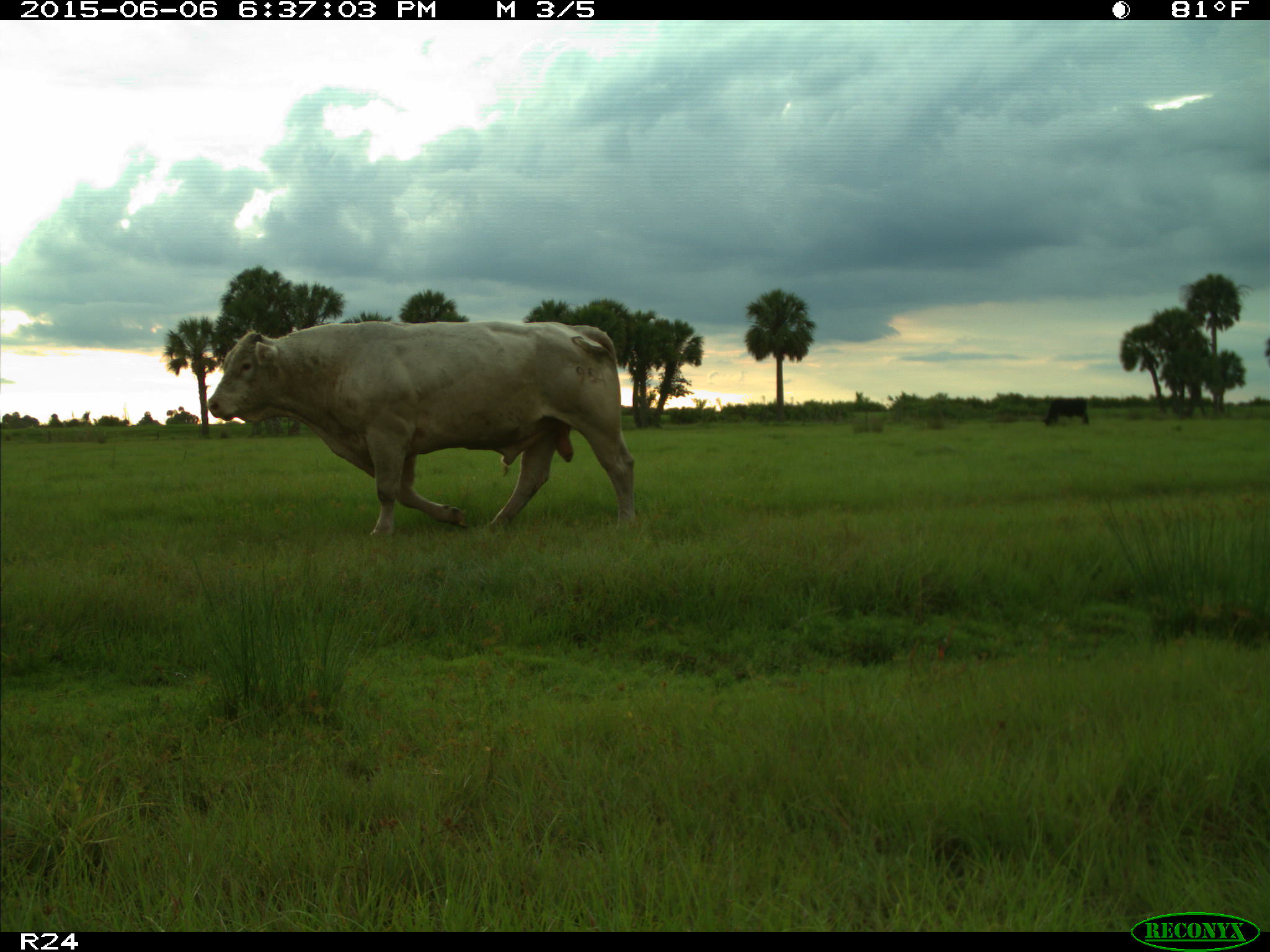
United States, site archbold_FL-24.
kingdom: Animalia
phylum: Chordata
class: Mammalia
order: Artiodactyla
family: Bovidae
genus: Bos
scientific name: Bos taurus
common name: domestic cow